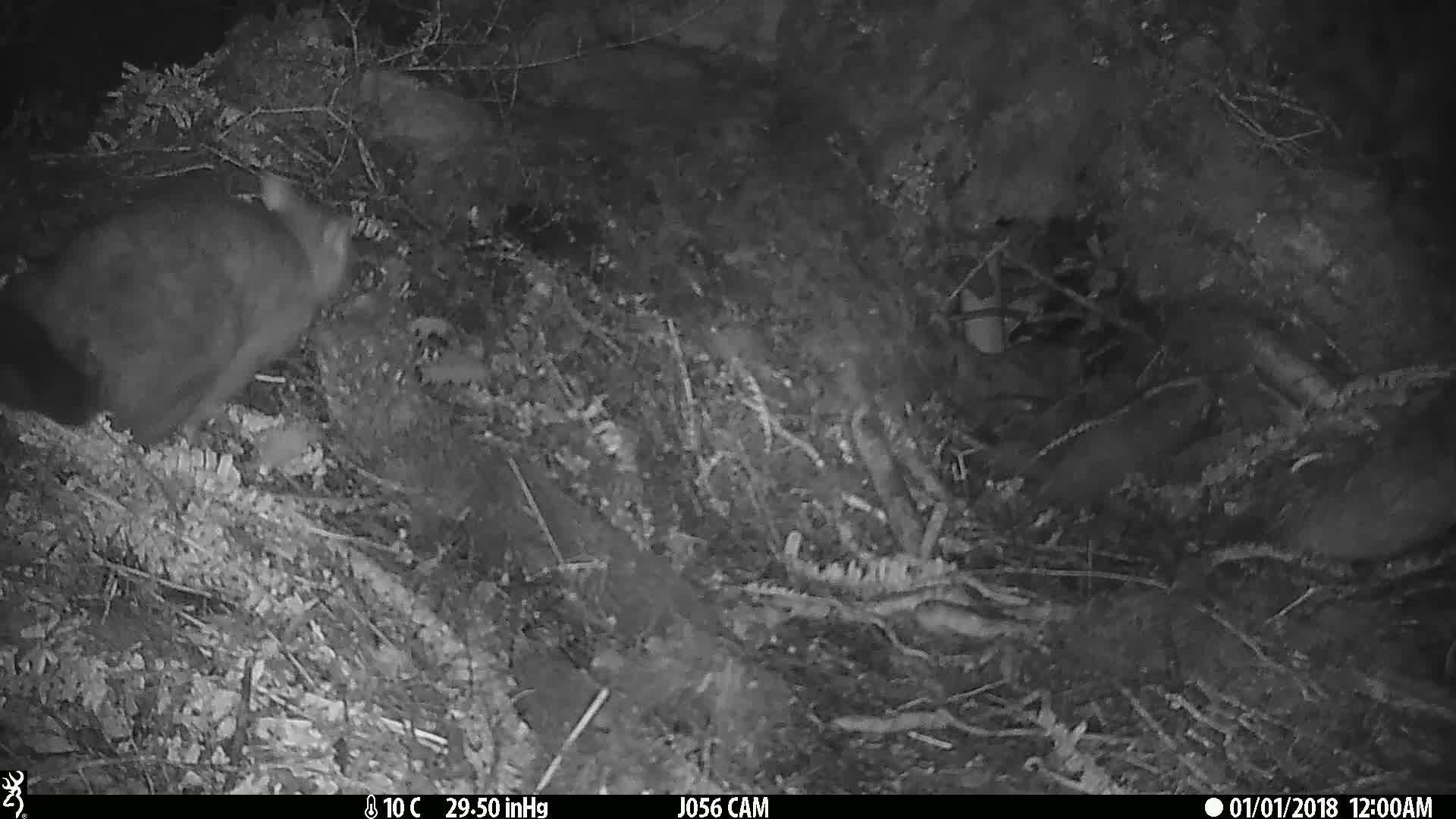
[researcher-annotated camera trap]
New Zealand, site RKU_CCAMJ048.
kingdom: Animalia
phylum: Chordata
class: Mammalia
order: Diprotodontia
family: Phalangeridae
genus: Trichosurus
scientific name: Trichosurus vulpecula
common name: common brushtail possum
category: possum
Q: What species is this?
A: Possum (common brushtail possum) (Trichosurus vulpecula).